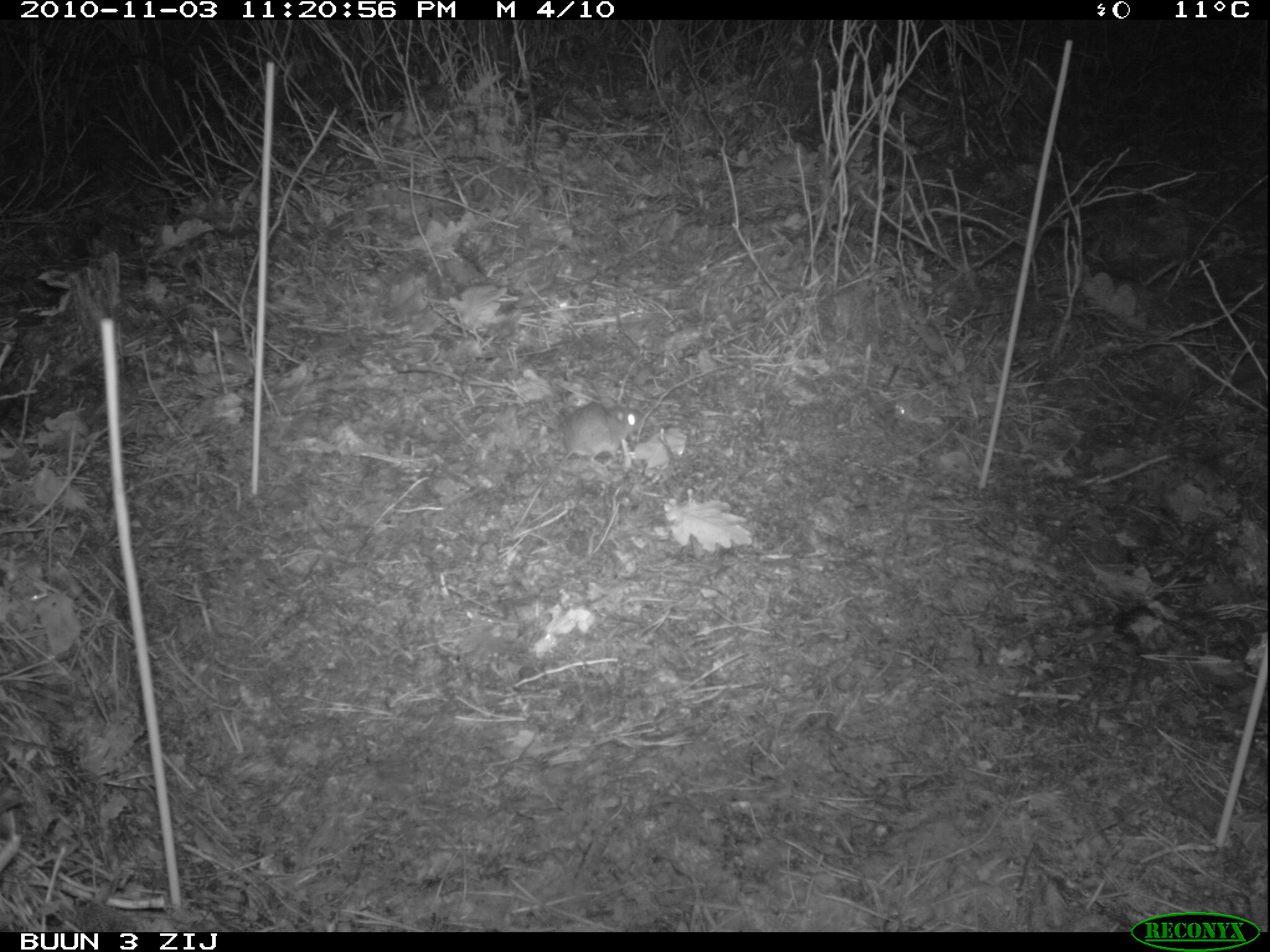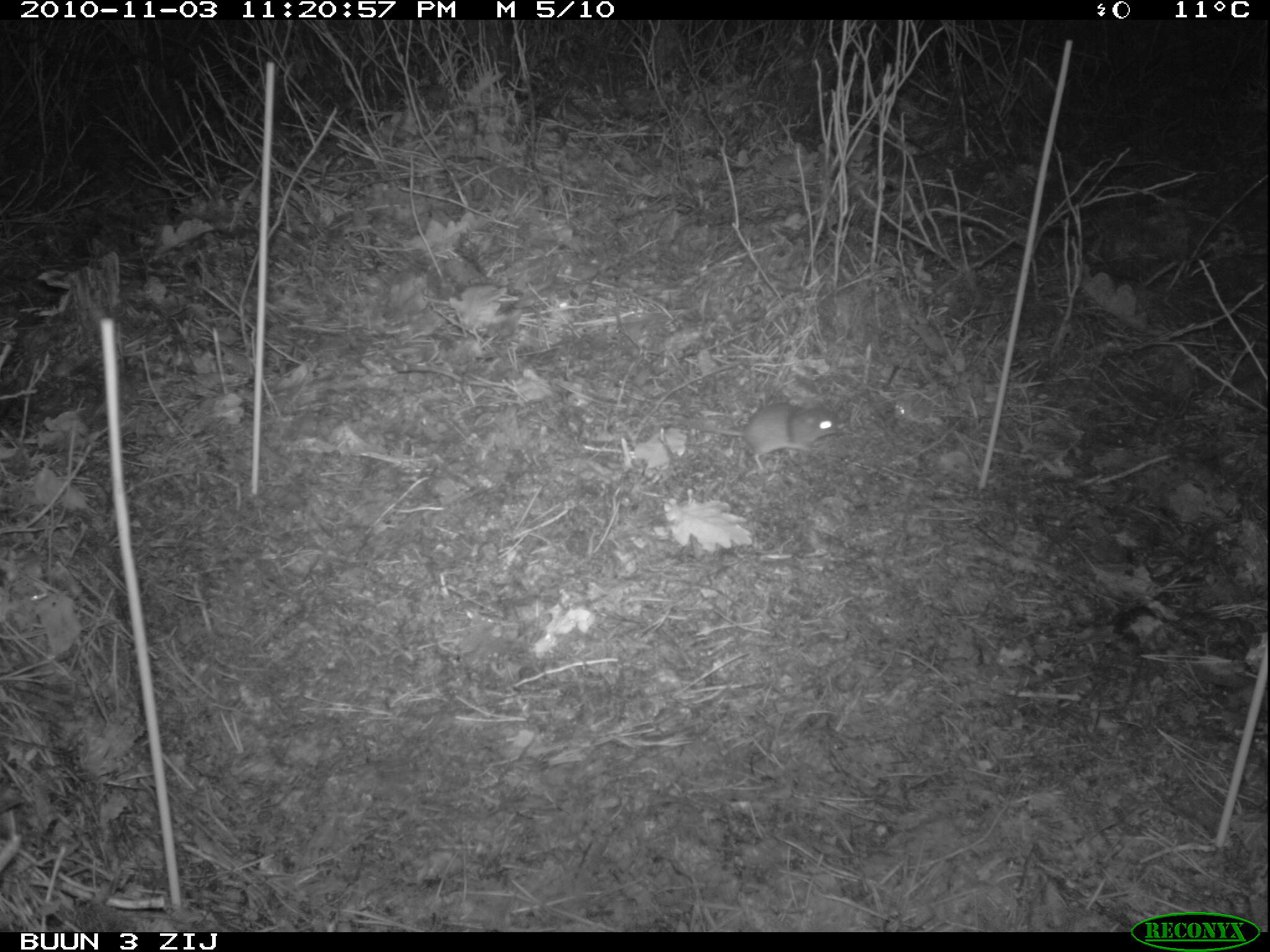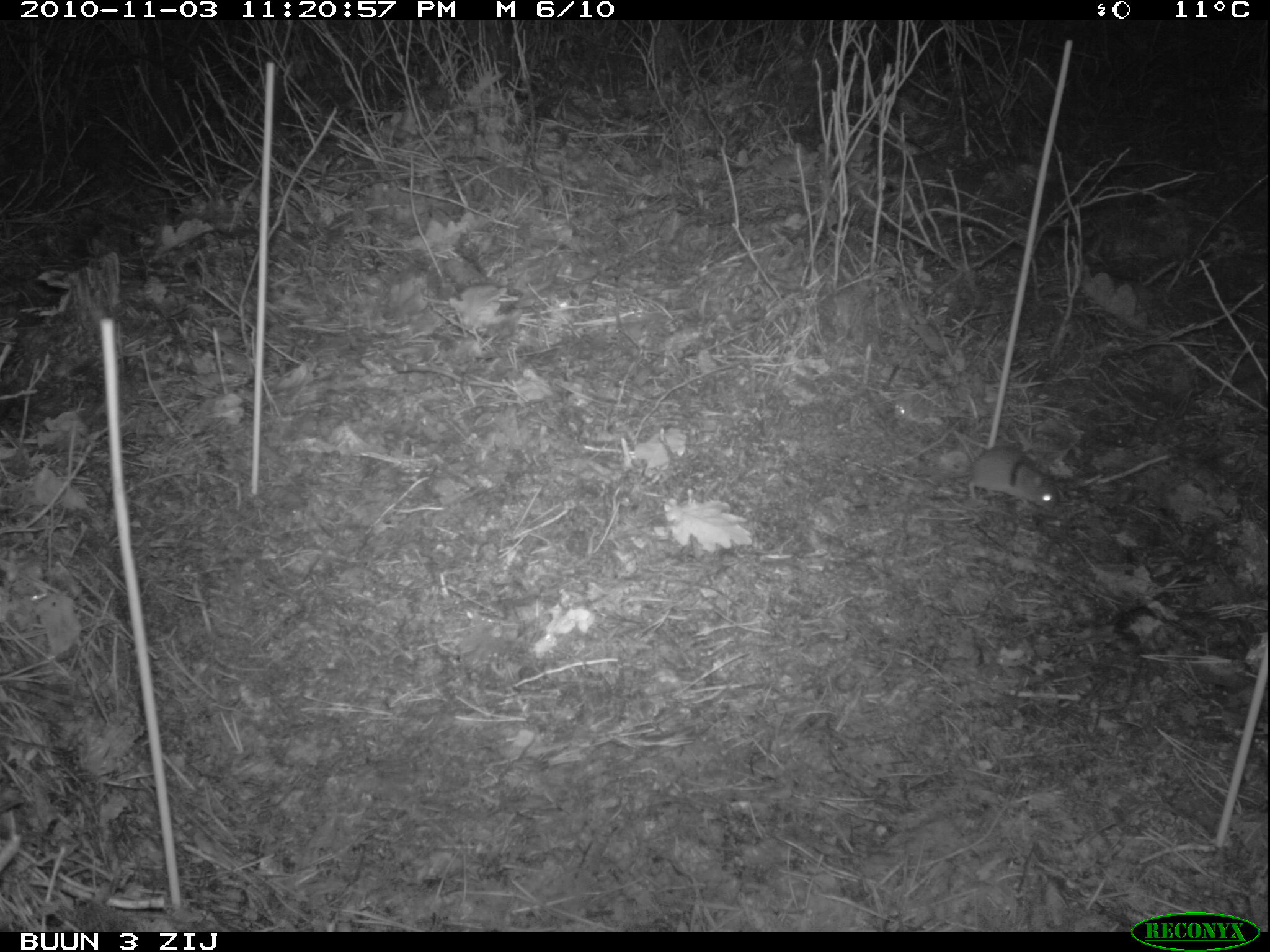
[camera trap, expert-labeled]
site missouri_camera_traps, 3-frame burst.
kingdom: Animalia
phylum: Chordata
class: Mammalia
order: Rodentia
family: Muridae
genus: Apodemus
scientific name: Apodemus sylvaticus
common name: wood mouse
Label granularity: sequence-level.